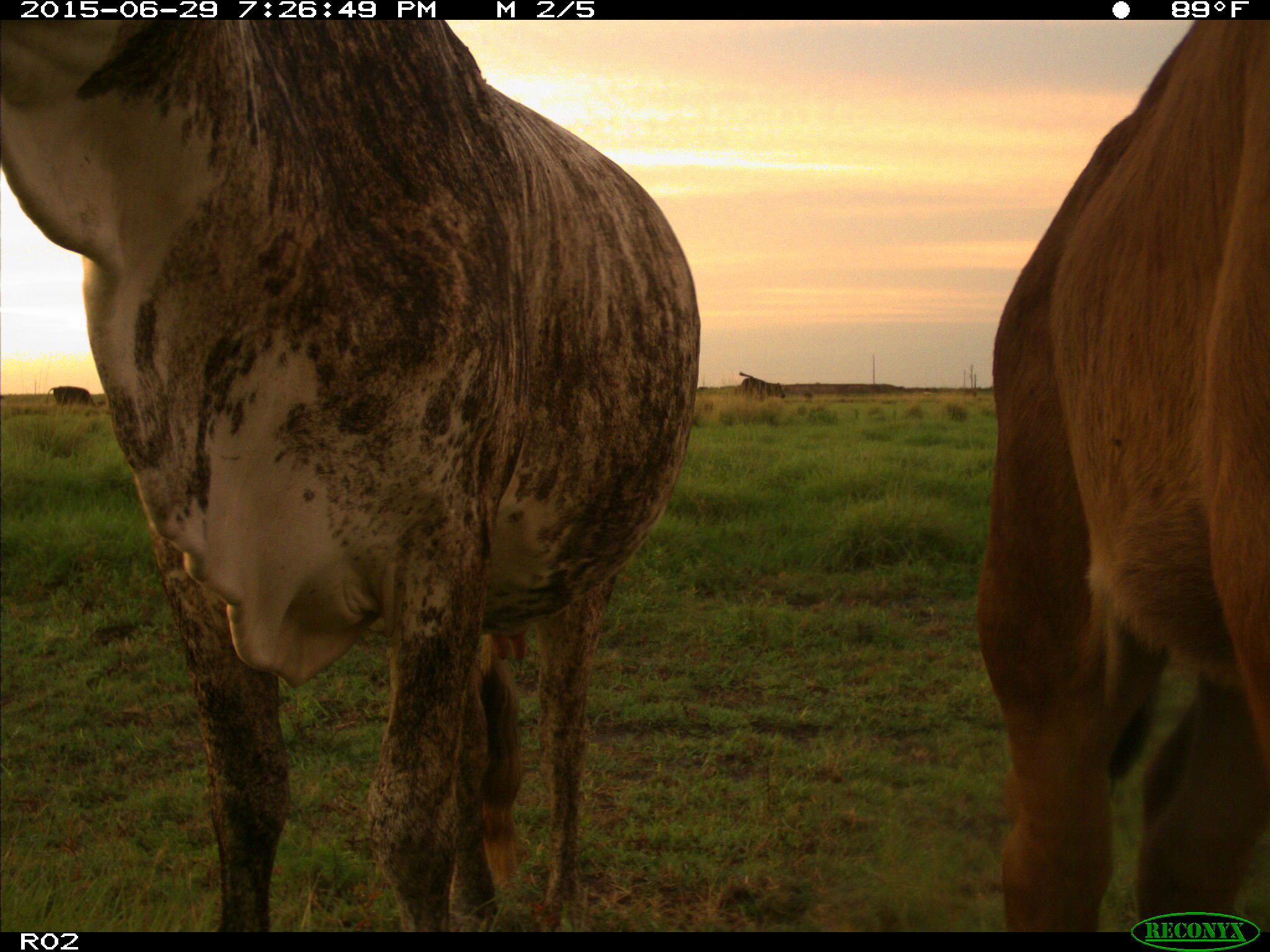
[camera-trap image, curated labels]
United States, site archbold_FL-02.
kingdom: Animalia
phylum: Chordata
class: Mammalia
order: Artiodactyla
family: Bovidae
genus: Bos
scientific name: Bos taurus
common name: domestic cow